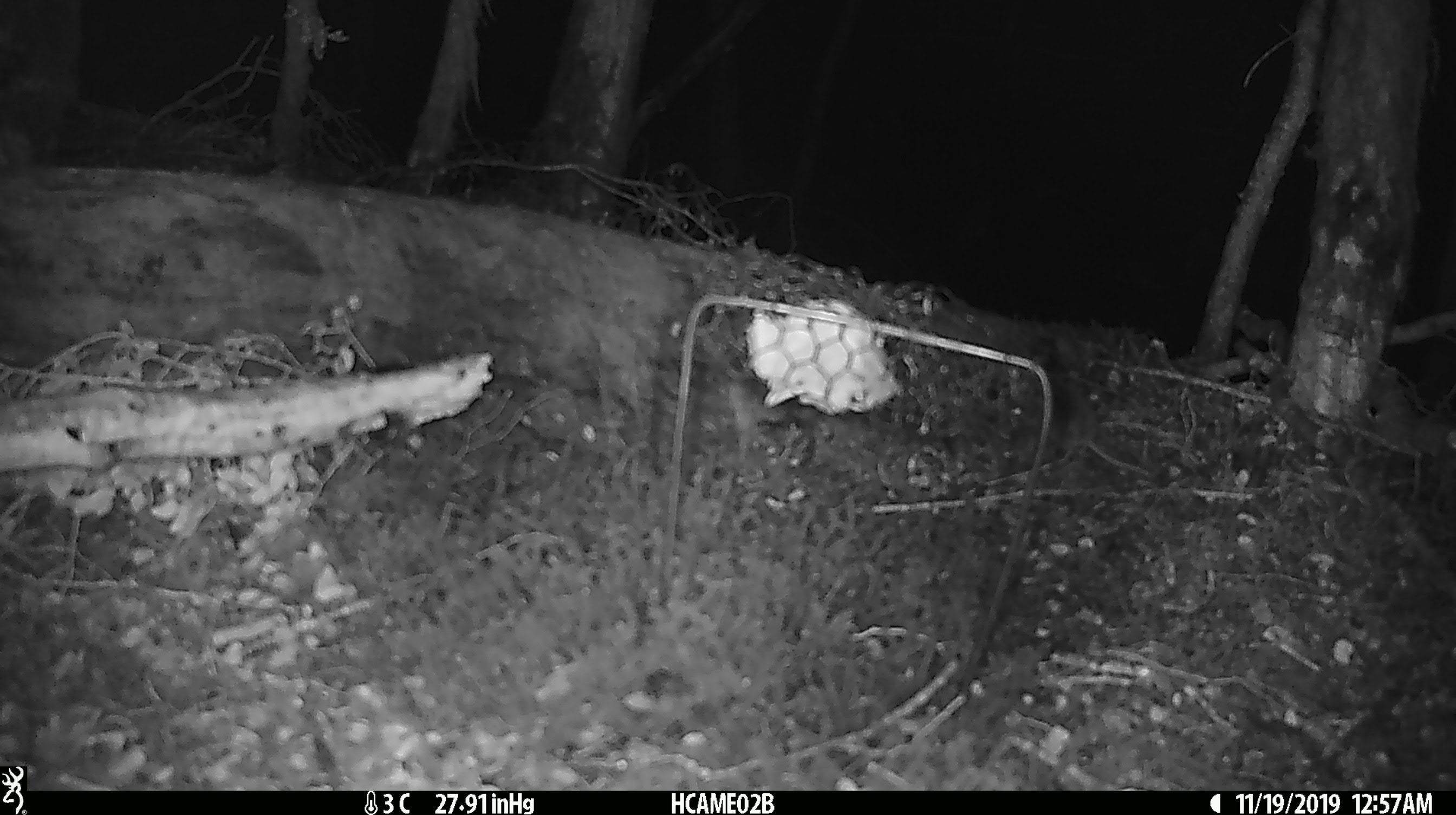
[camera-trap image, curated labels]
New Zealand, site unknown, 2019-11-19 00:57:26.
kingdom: Animalia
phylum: Chordata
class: Mammalia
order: Rodentia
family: Muridae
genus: Mus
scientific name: Mus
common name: mouse